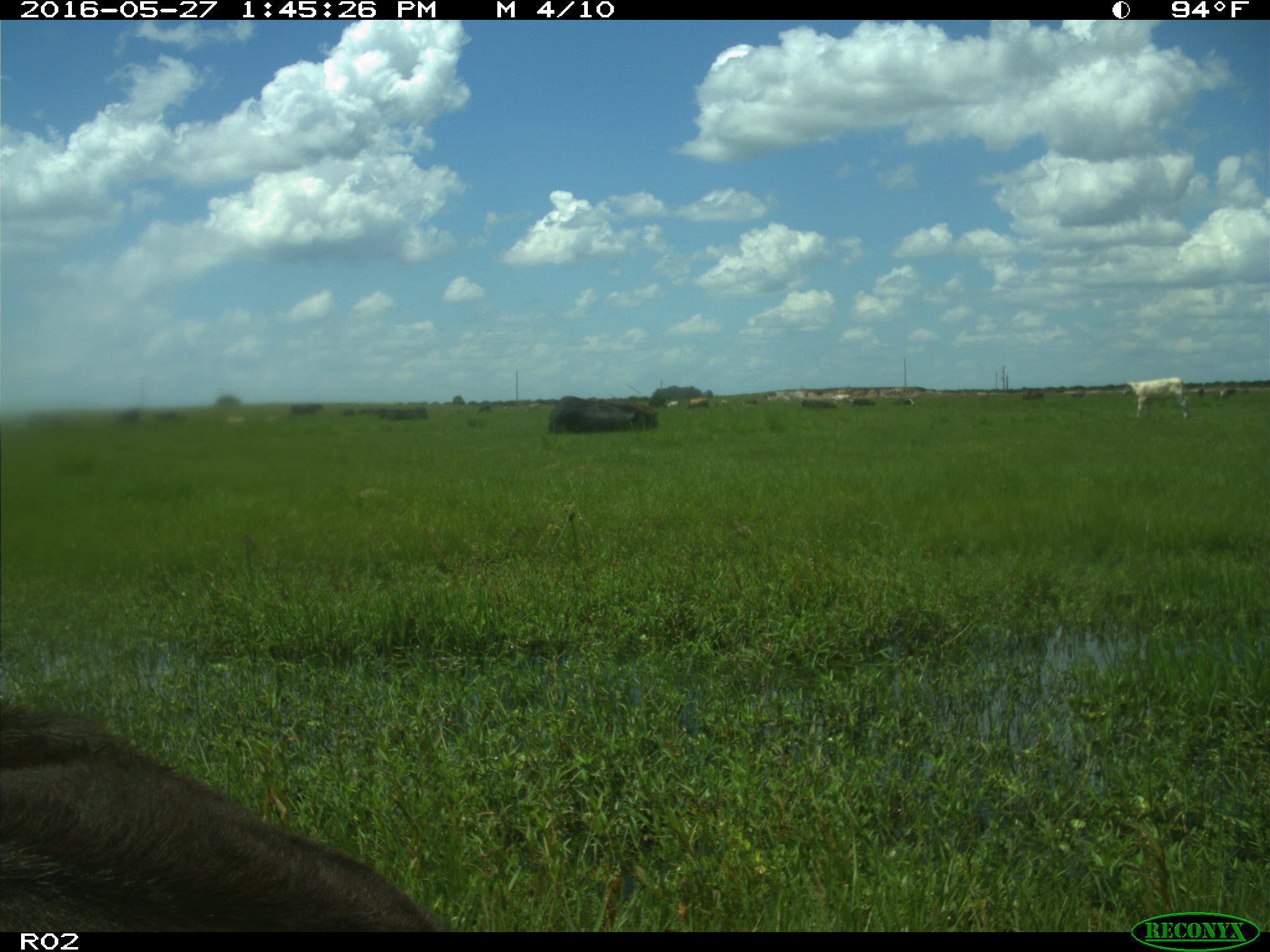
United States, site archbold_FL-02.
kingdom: Animalia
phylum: Chordata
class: Mammalia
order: Artiodactyla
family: Bovidae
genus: Bos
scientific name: Bos taurus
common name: domestic cow